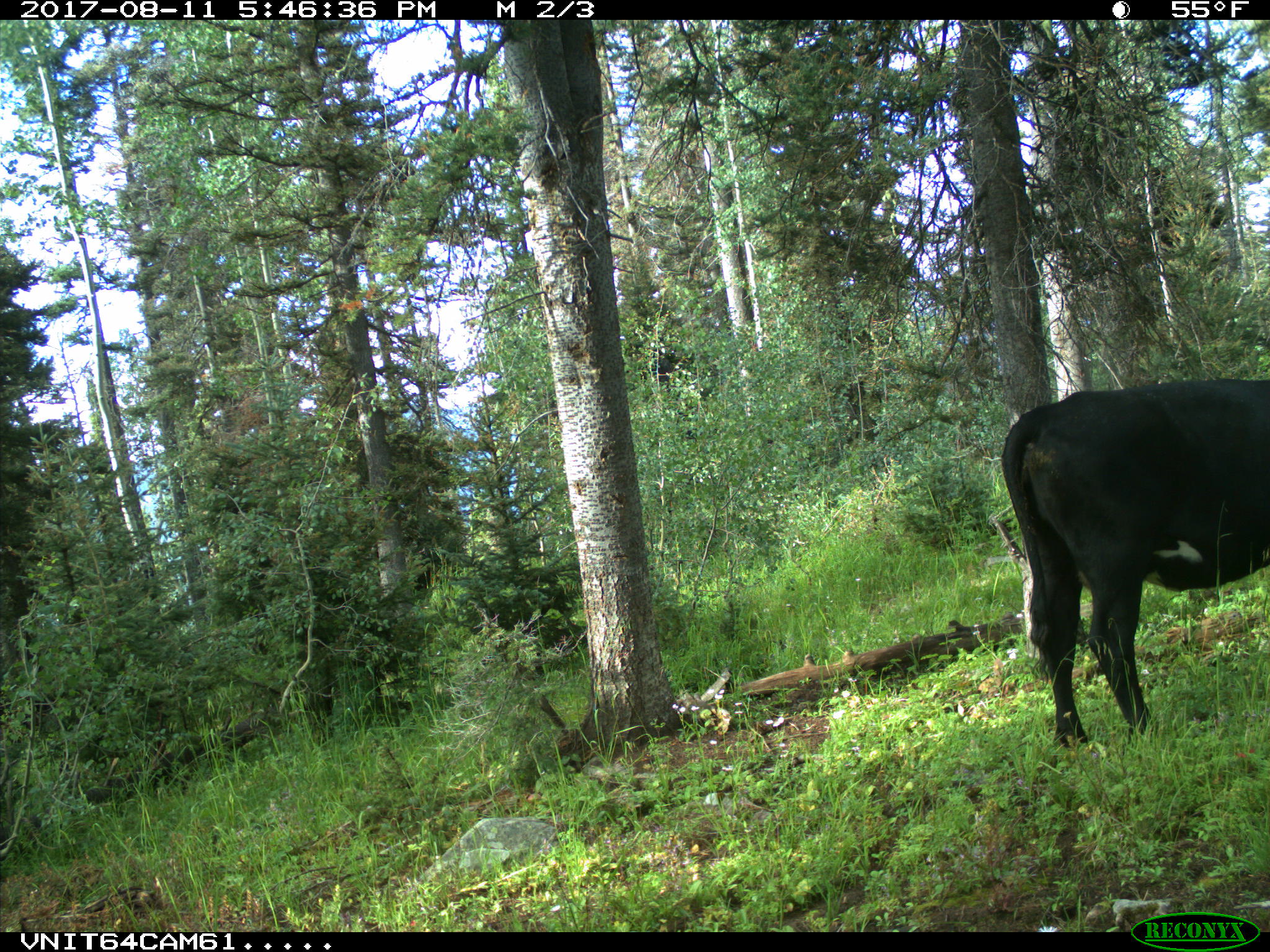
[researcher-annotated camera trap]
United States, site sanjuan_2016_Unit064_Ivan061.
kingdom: Animalia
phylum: Chordata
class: Mammalia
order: Artiodactyla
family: Bovidae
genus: Bos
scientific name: Bos taurus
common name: domestic cow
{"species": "Bos taurus (domestic cow)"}